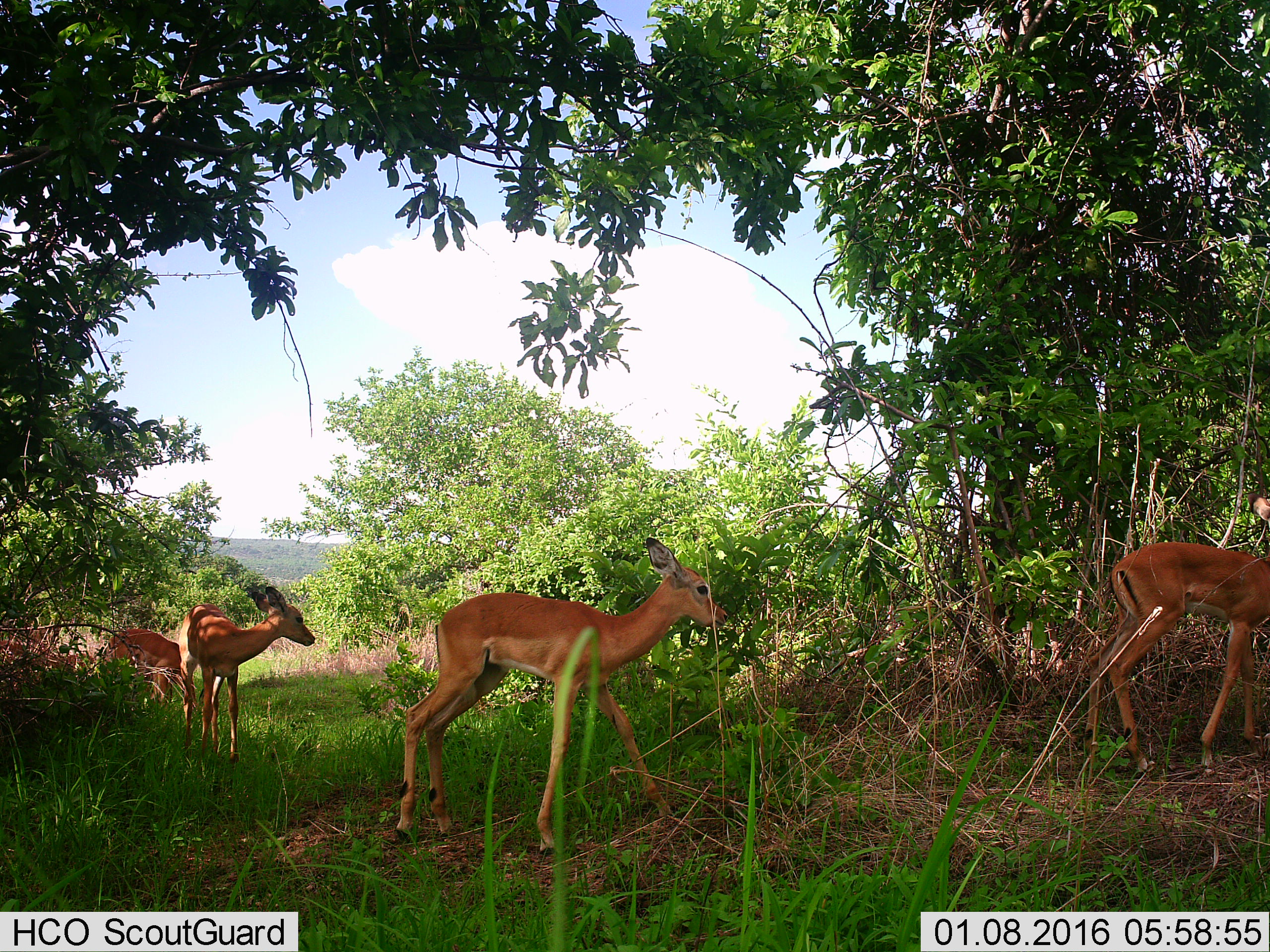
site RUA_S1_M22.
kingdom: Animalia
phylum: Chordata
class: Mammalia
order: Artiodactyla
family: Bovidae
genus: Aepyceros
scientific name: Aepyceros melampus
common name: impala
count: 4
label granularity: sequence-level